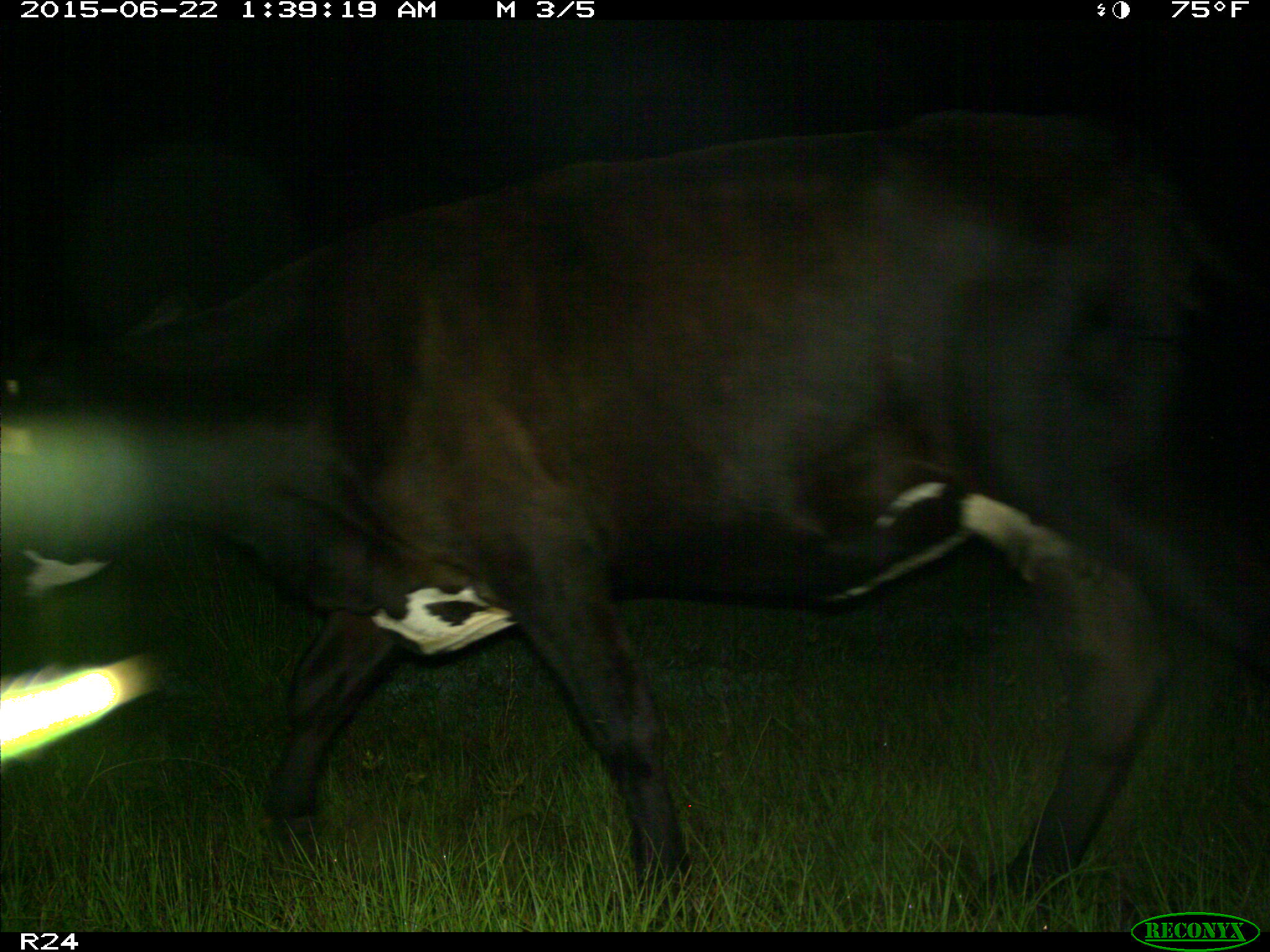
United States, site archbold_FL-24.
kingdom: Animalia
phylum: Chordata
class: Mammalia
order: Artiodactyla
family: Bovidae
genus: Bos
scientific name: Bos taurus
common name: domestic cow